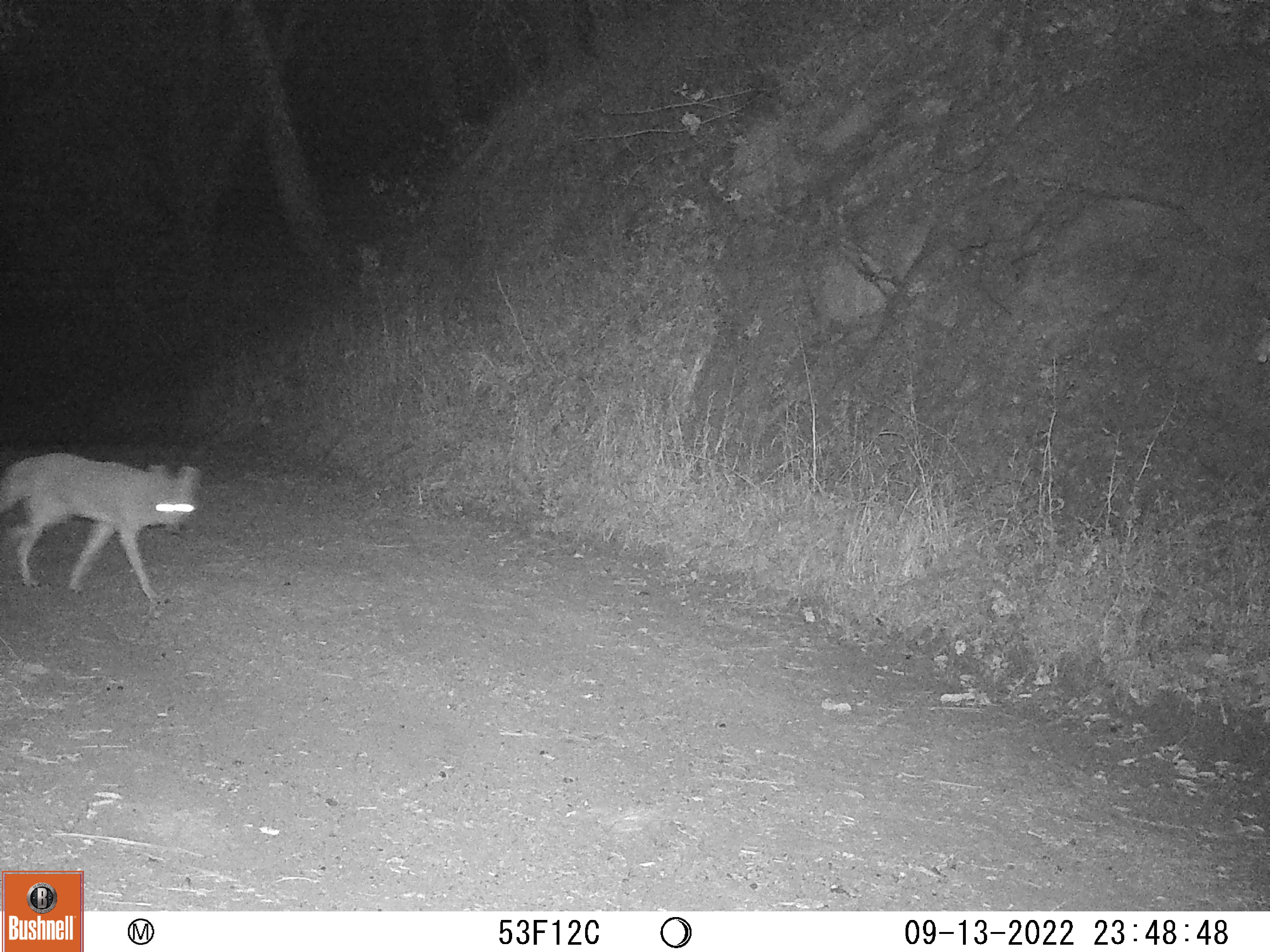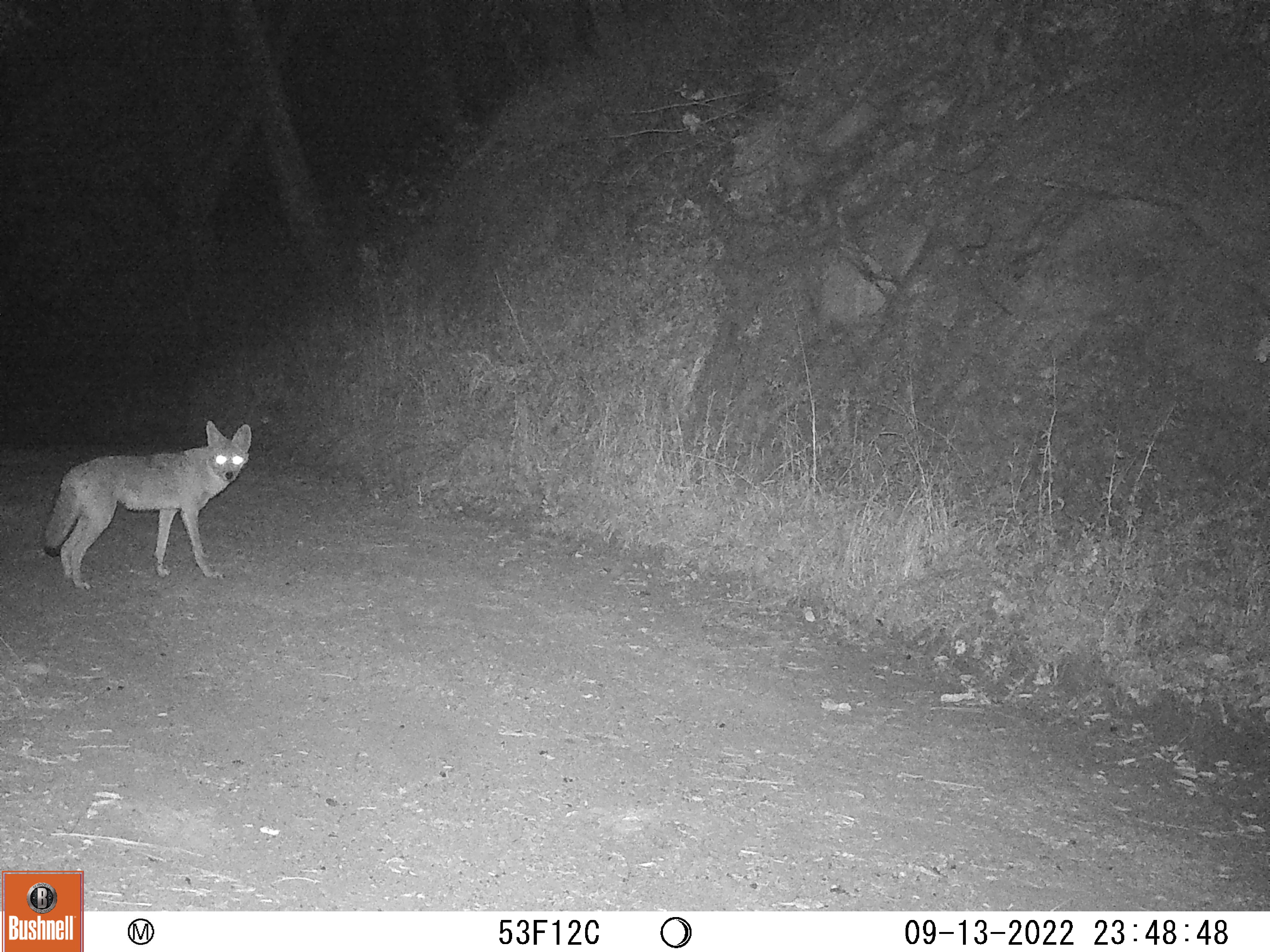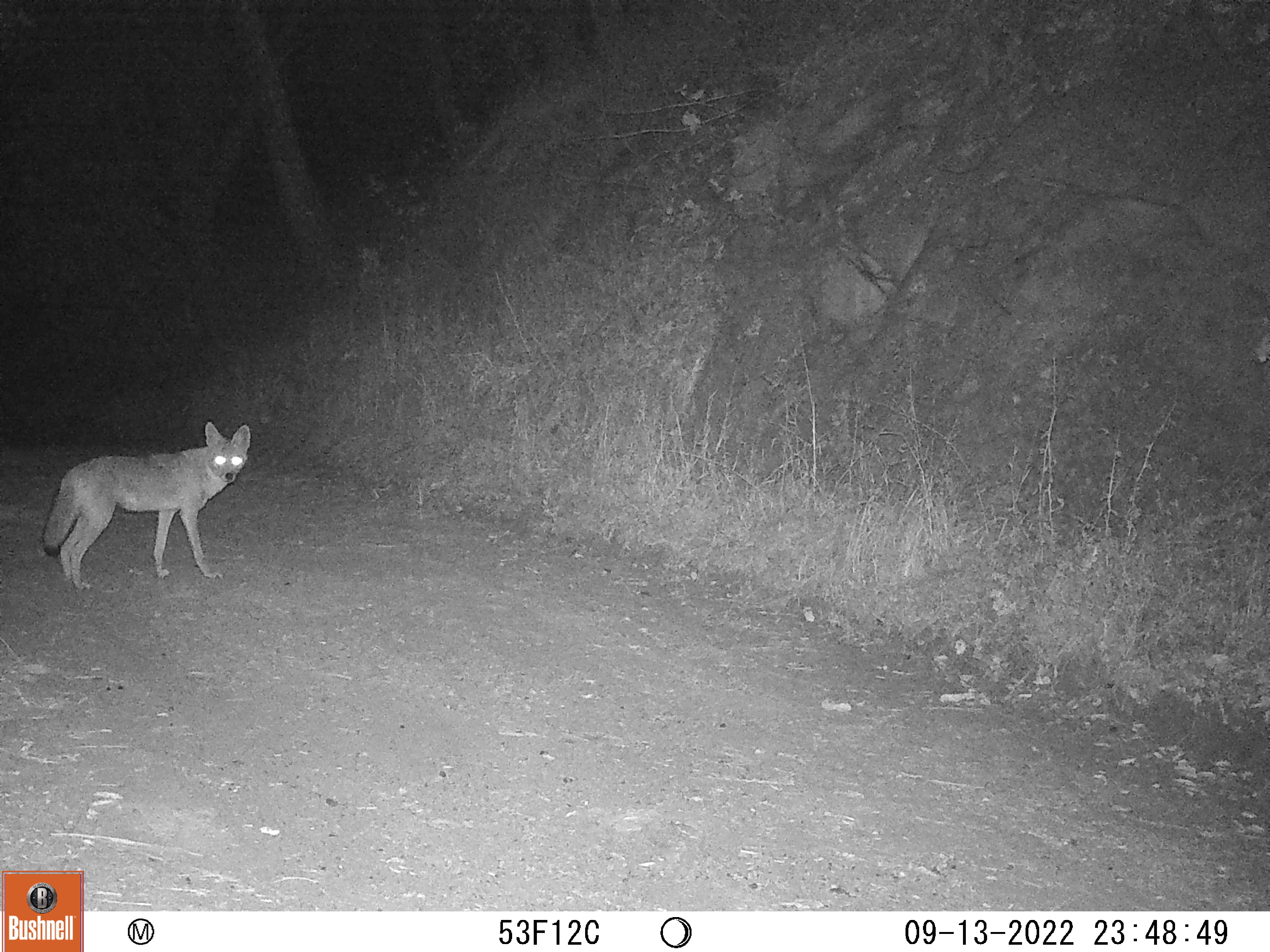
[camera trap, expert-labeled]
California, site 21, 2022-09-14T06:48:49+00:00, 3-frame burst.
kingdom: Animalia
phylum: Chordata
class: Mammalia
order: Carnivora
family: Canidae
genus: Canis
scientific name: Canis latrans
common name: coyote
Coyote (Canis latrans).